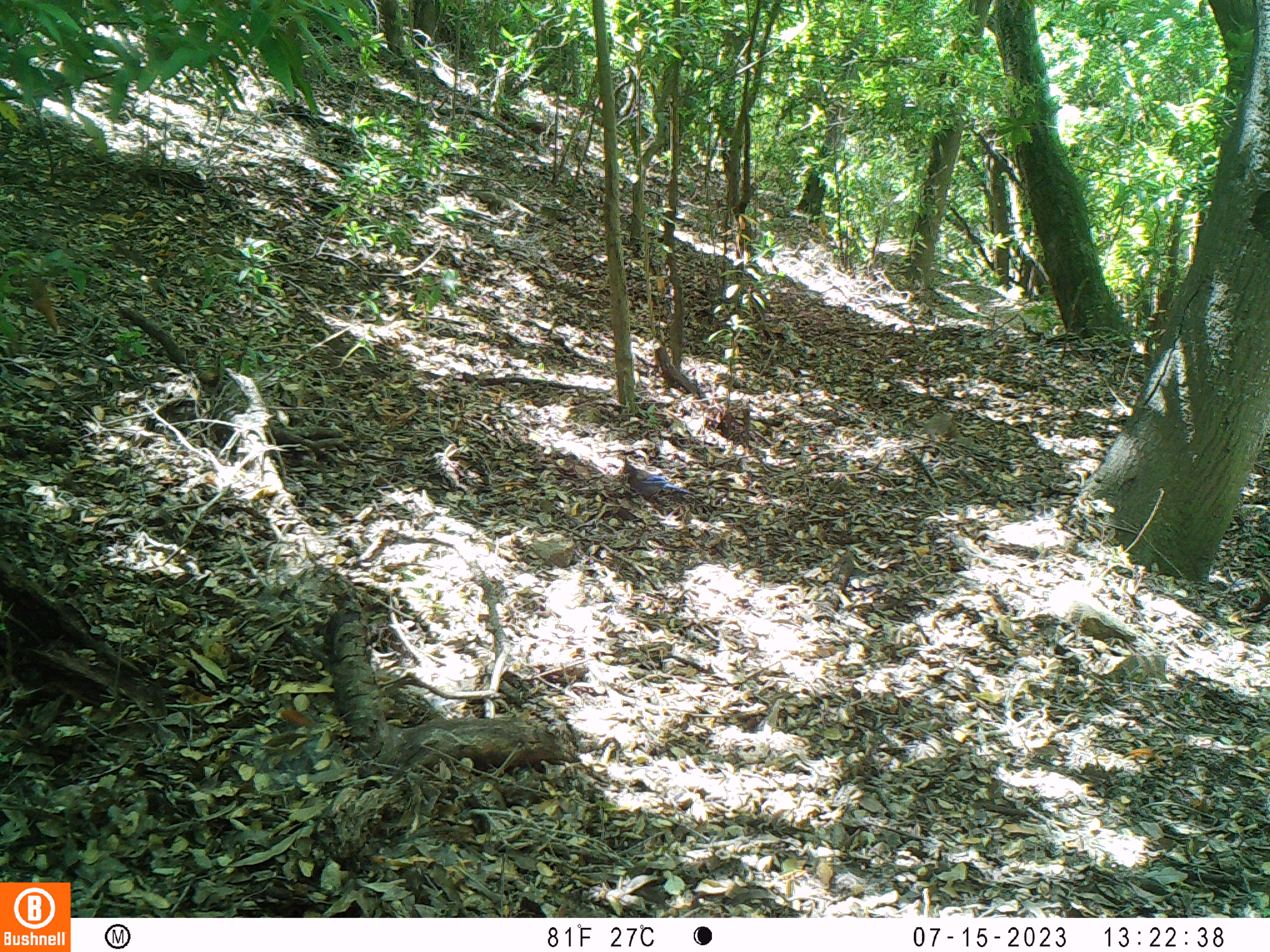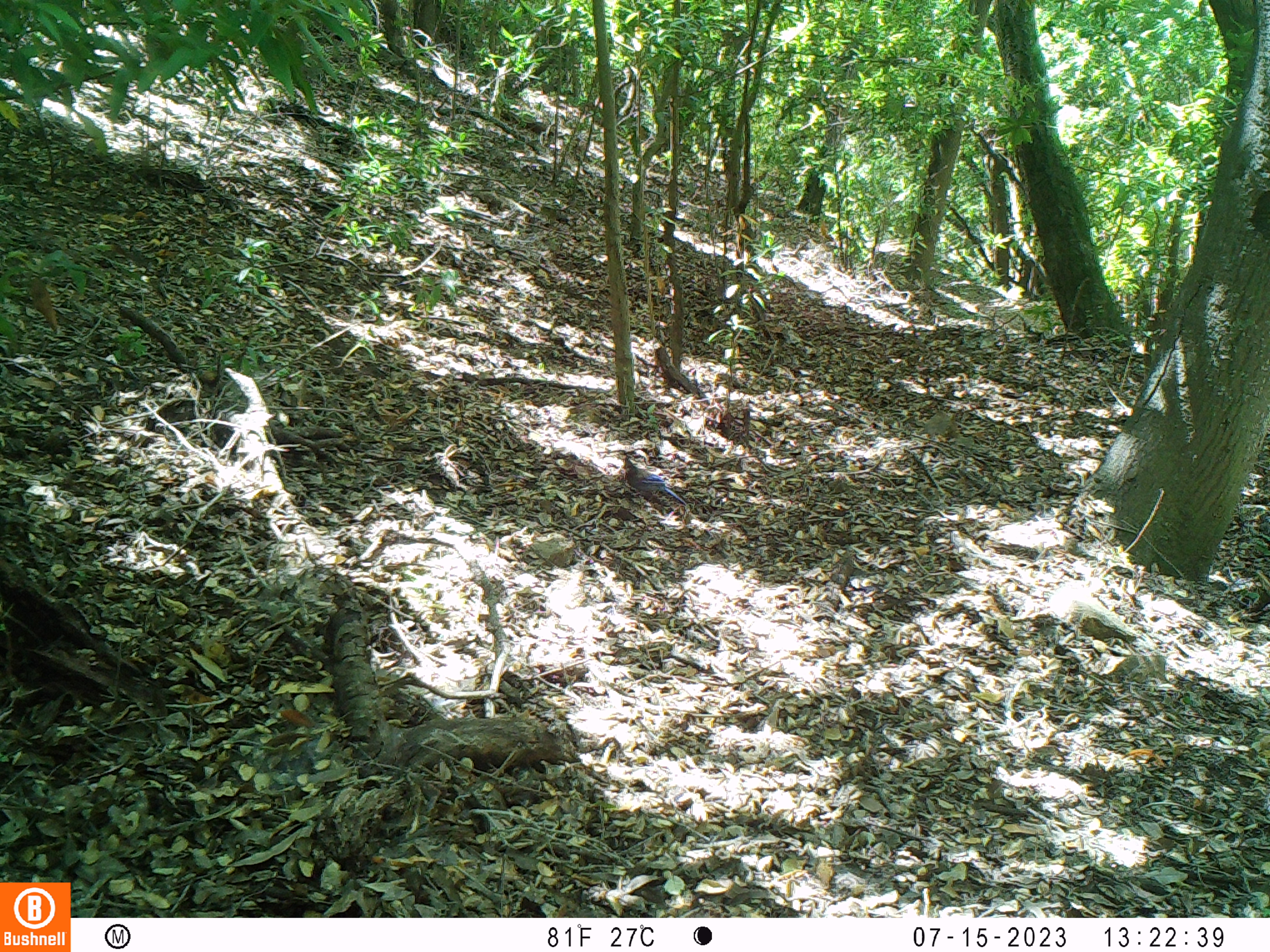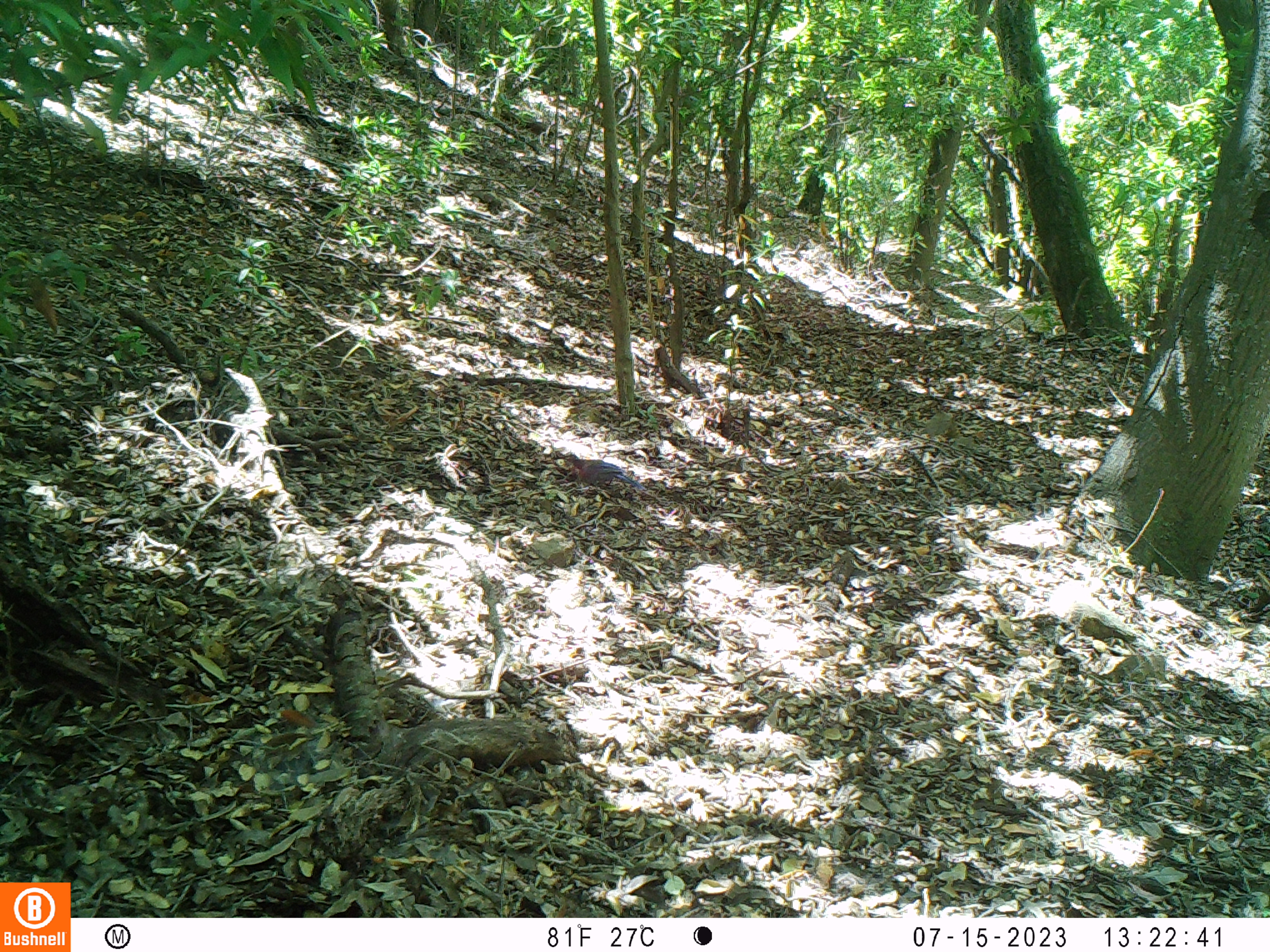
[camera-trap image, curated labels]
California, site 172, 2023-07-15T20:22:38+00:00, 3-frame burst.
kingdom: Animalia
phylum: Chordata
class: Aves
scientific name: Aves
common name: bird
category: unknown bird